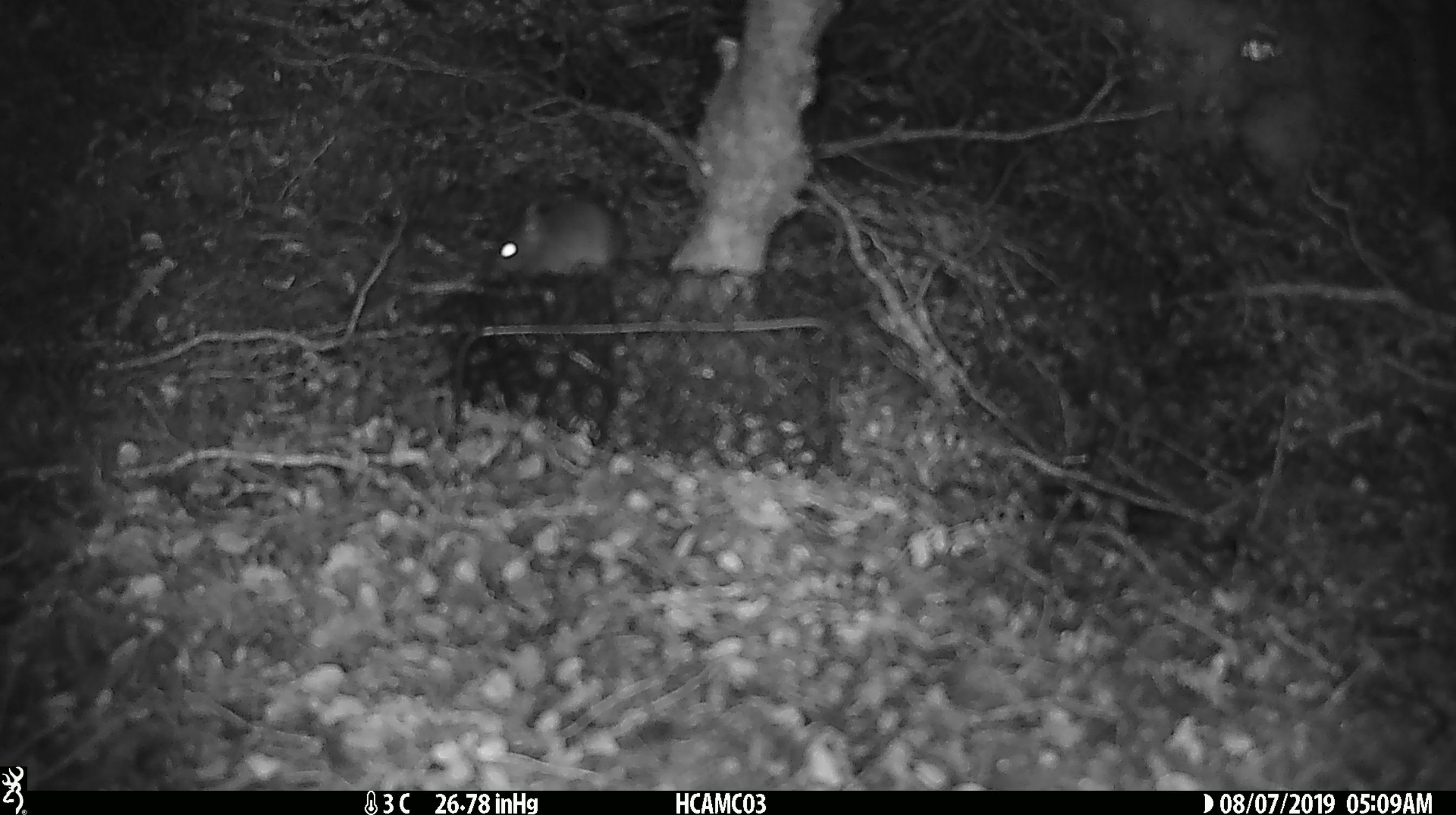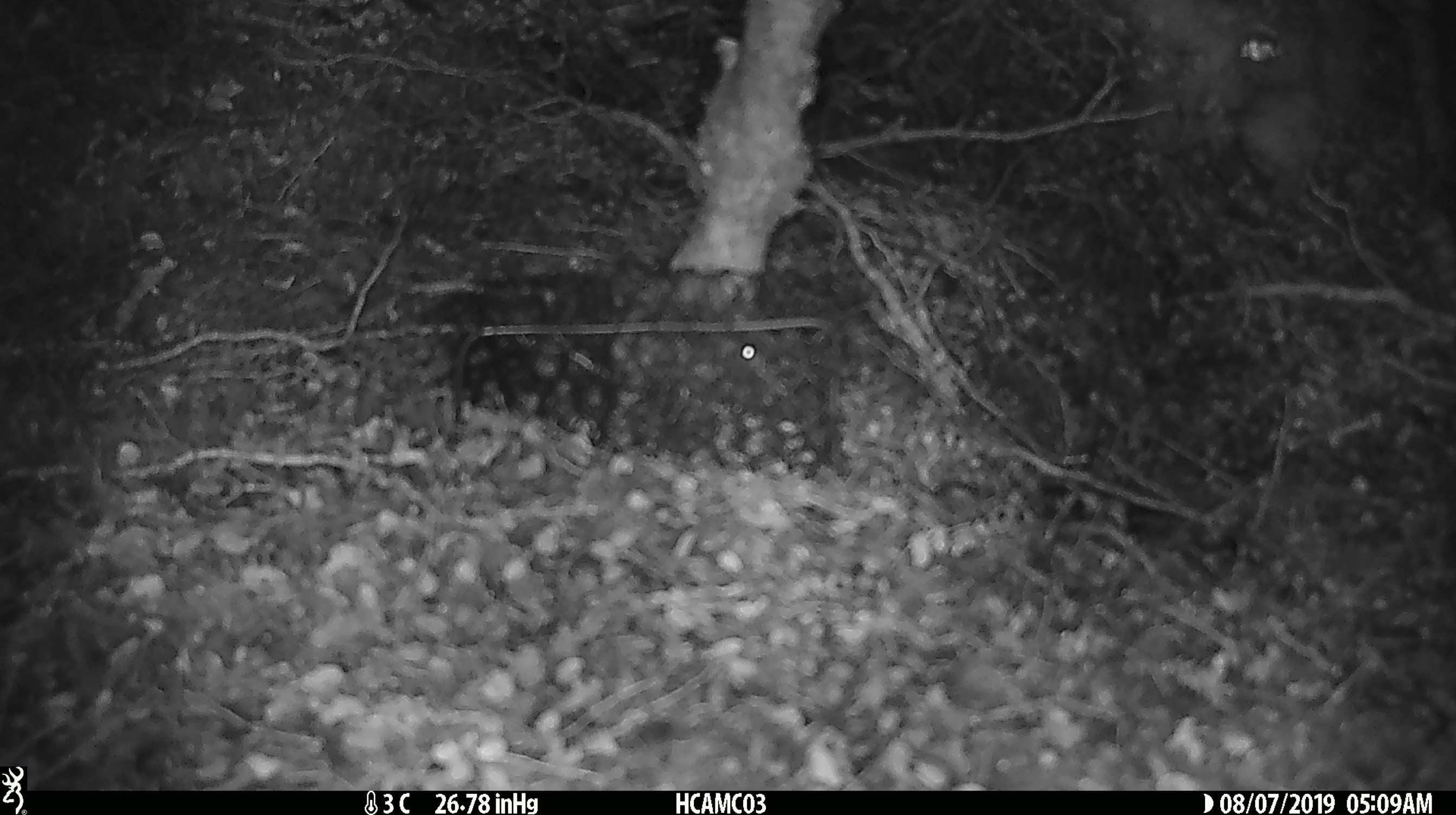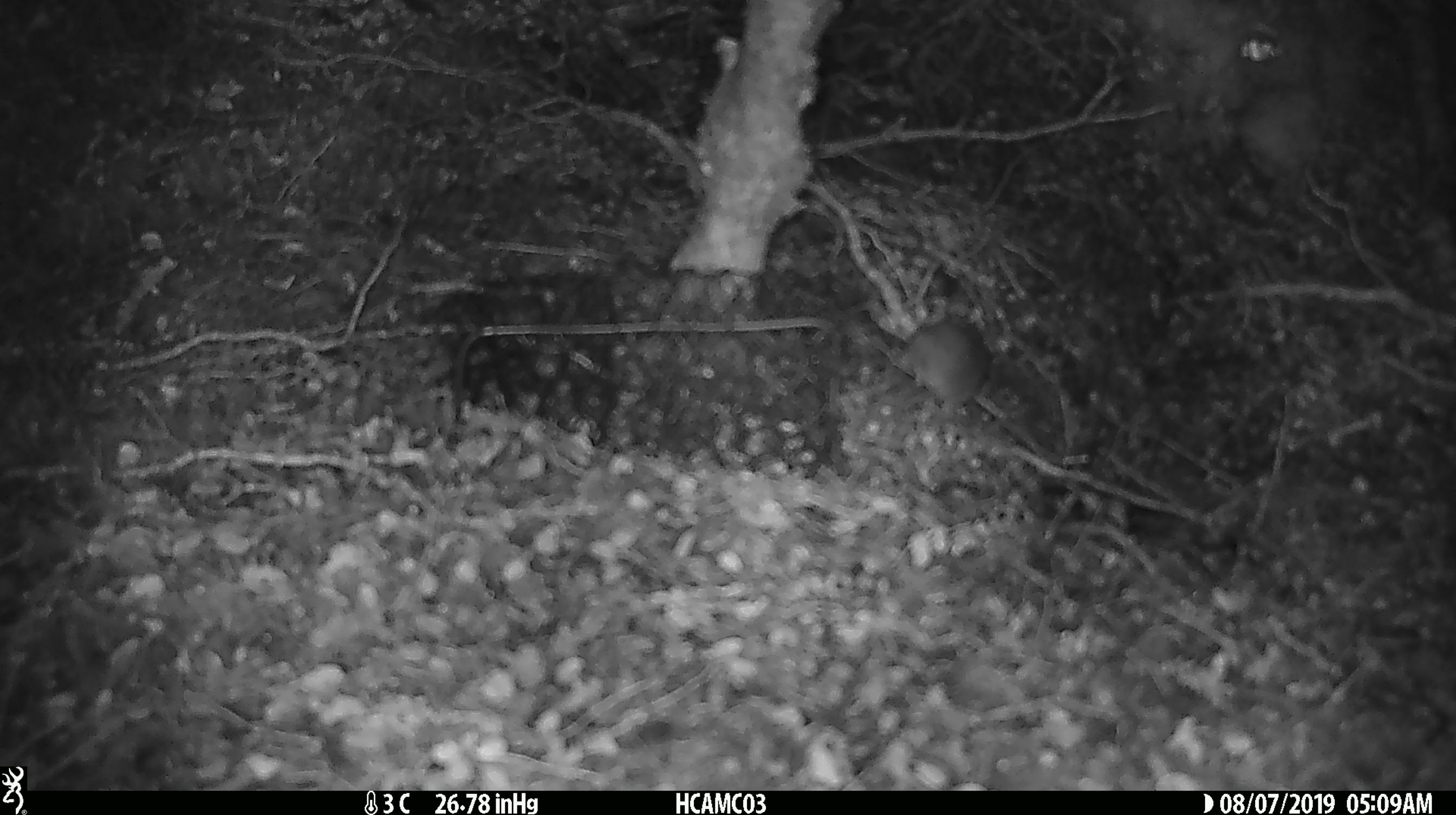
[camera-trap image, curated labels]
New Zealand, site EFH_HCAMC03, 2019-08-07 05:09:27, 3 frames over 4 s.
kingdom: Animalia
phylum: Chordata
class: Mammalia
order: Rodentia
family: Muridae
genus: Mus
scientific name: Mus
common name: mouse